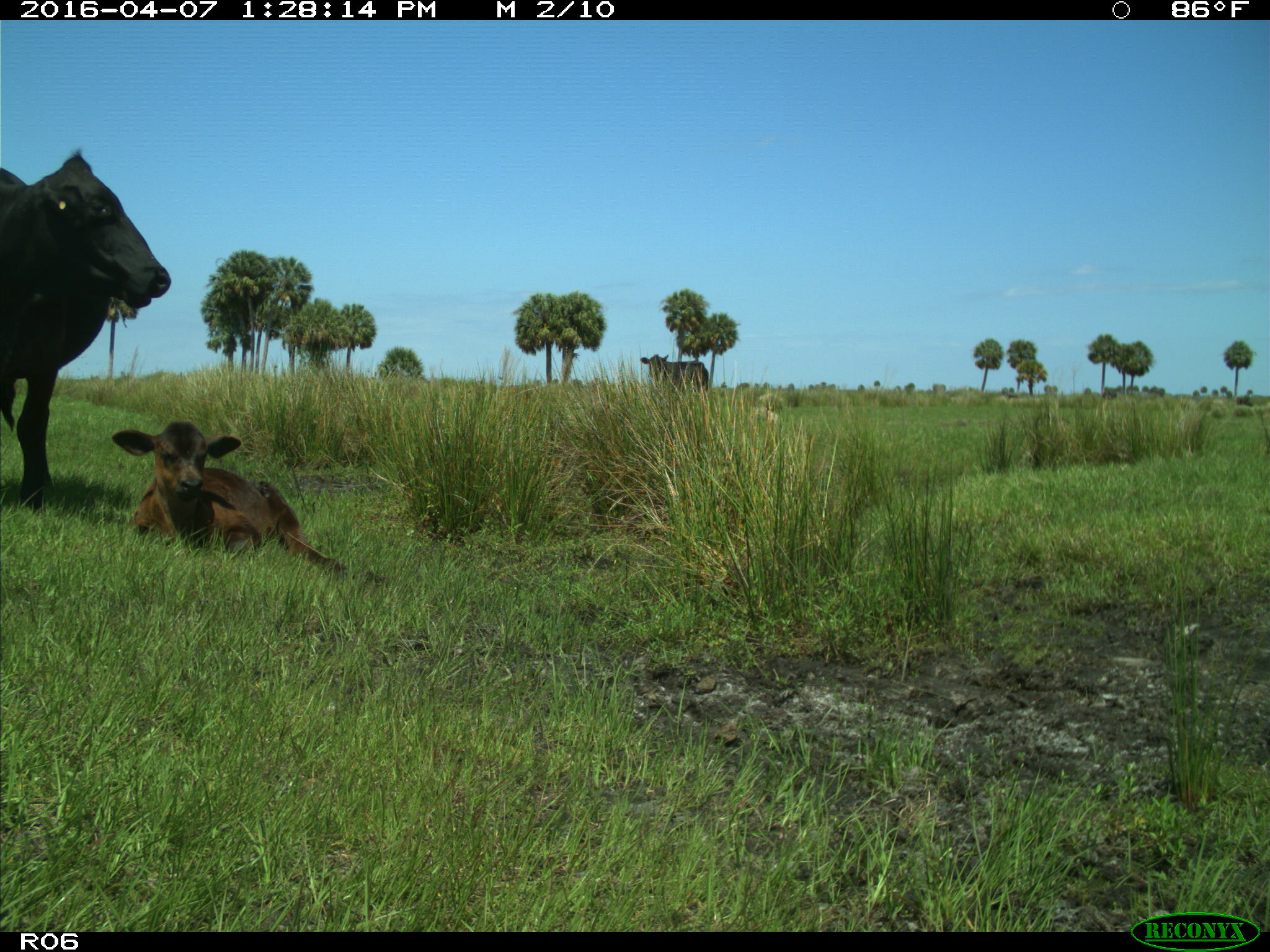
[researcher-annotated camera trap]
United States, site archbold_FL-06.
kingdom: Animalia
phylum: Chordata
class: Mammalia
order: Artiodactyla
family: Bovidae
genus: Bos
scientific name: Bos taurus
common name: domestic cow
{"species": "Bos taurus (domestic cow)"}